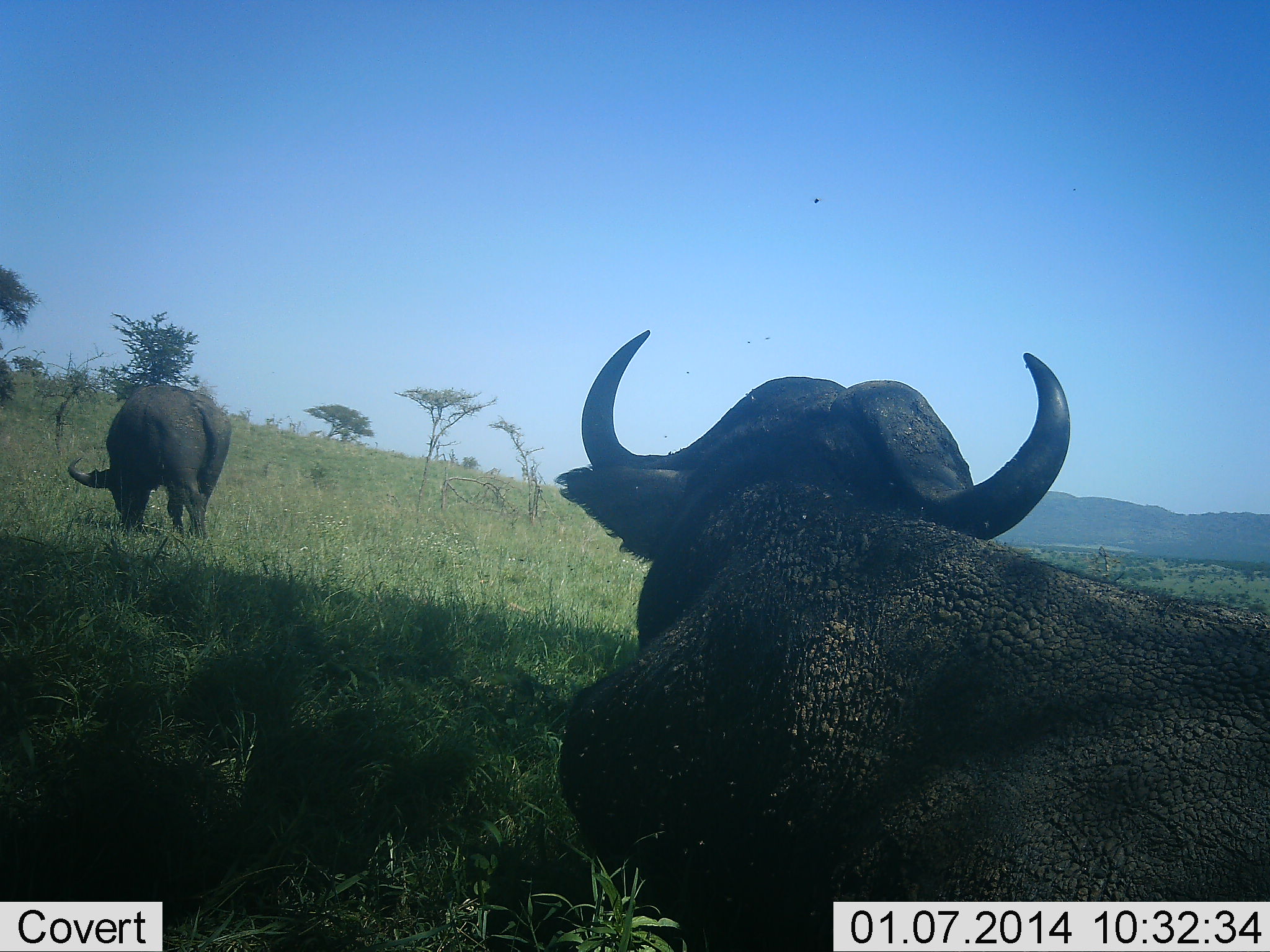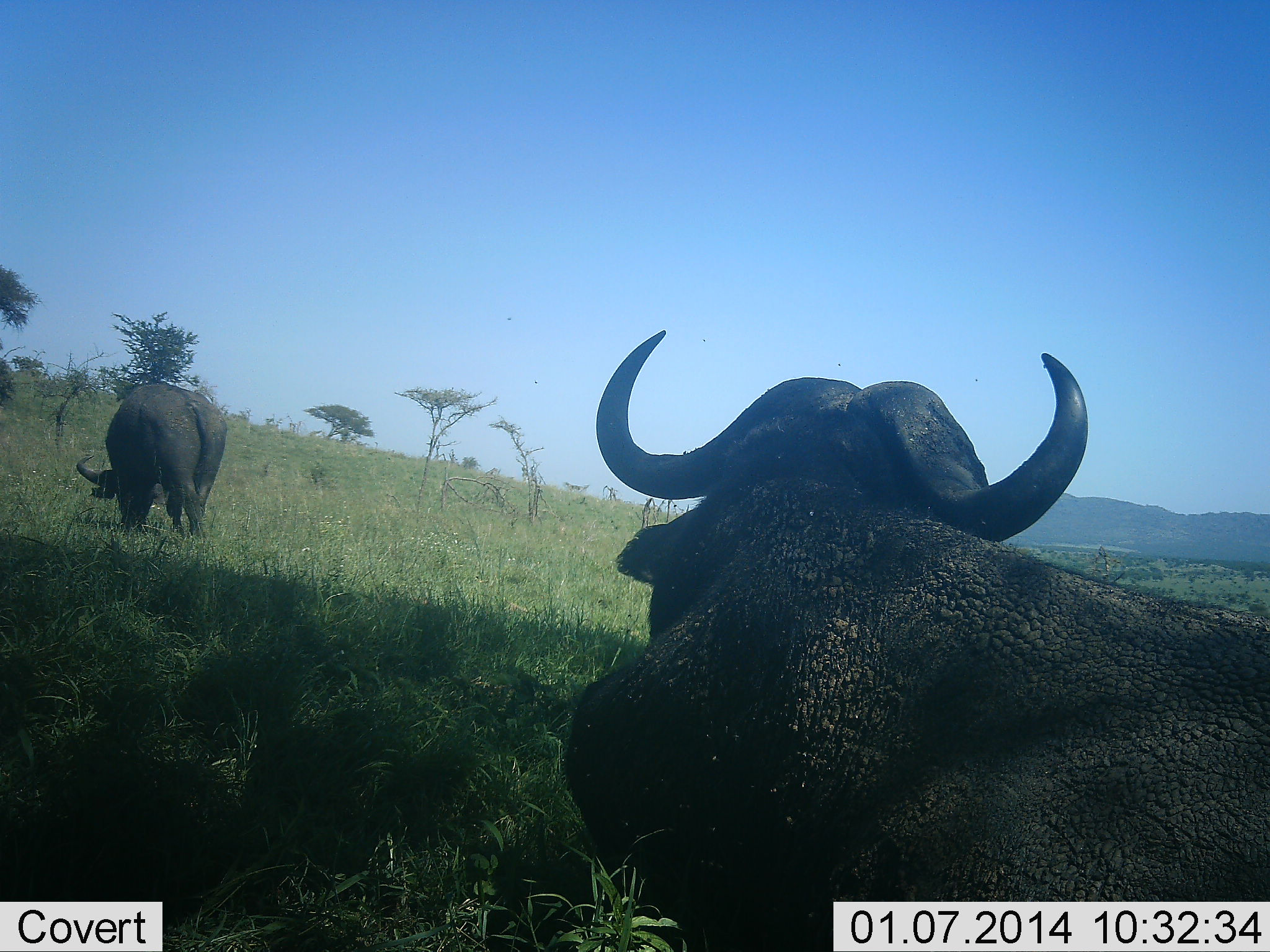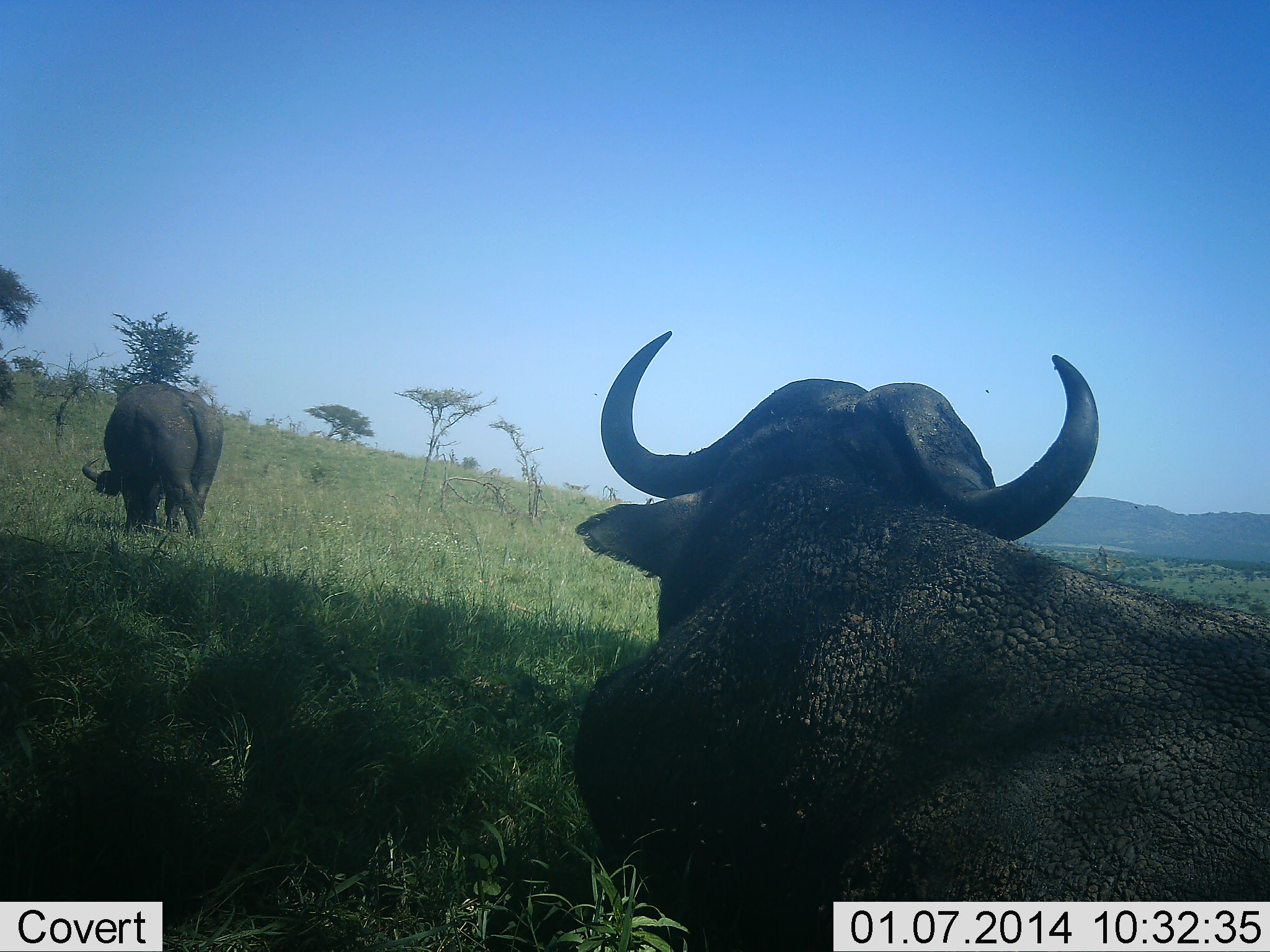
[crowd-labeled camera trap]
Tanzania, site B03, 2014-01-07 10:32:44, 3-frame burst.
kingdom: Animalia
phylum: Chordata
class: Mammalia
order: Artiodactyla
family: Bovidae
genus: Syncerus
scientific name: Syncerus caffer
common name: cape buffalo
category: buffalo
Buffalo (cape buffalo) (Syncerus caffer), count 2. Behavior (volunteer vote fractions): standing 56%, resting 56%, moving 11%, interacting 0%. Young present (vote fraction): 0%. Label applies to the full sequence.